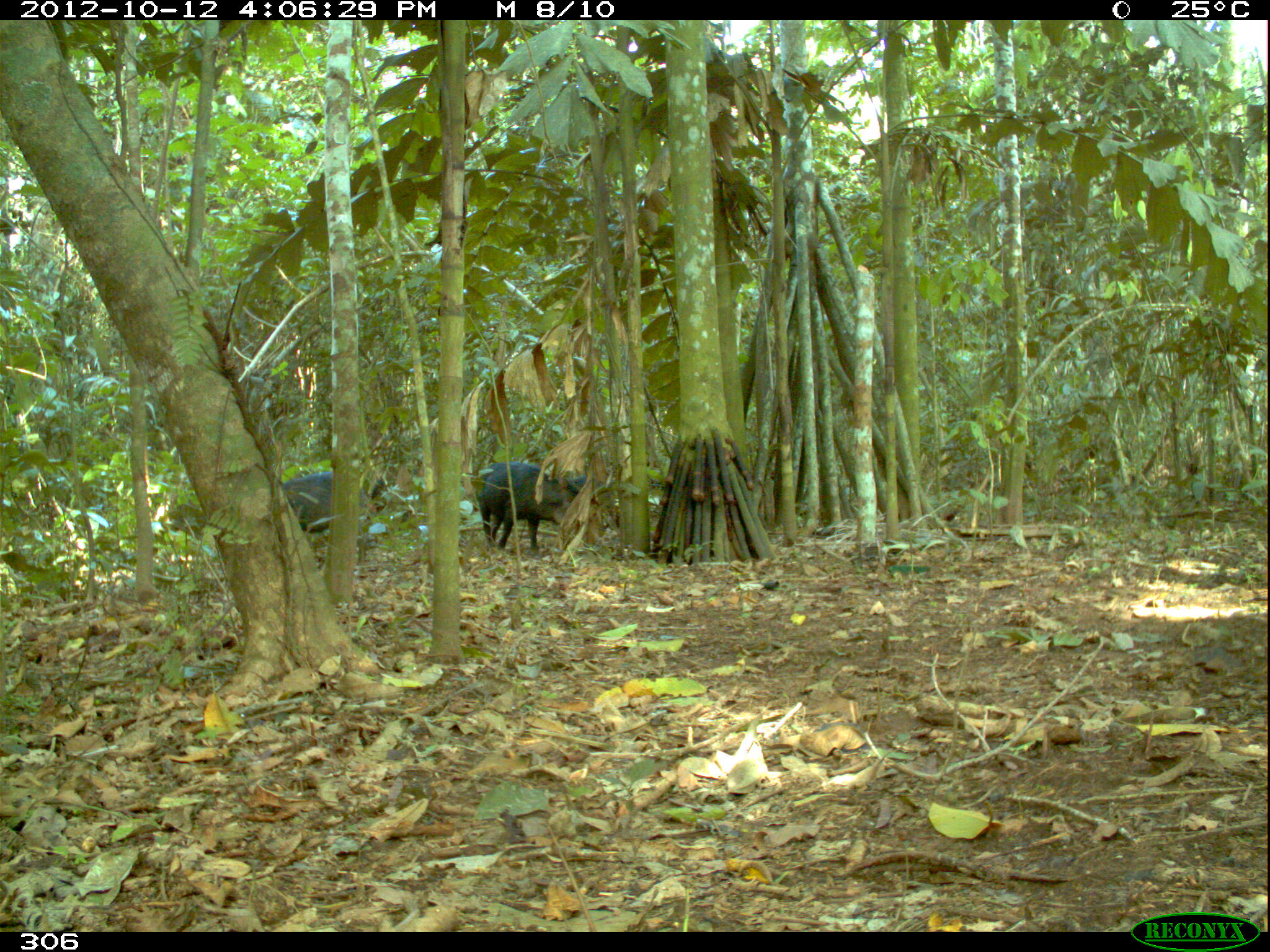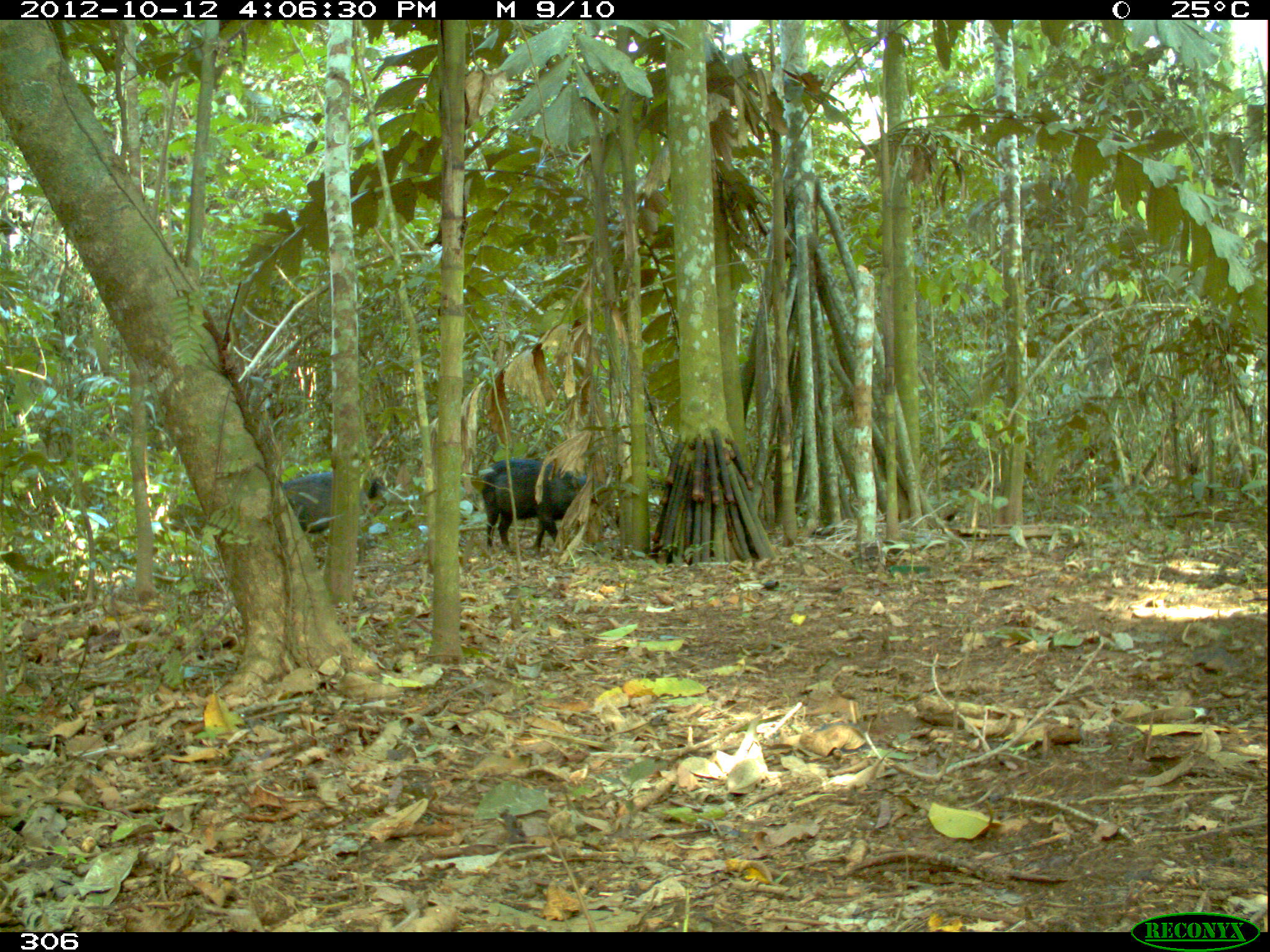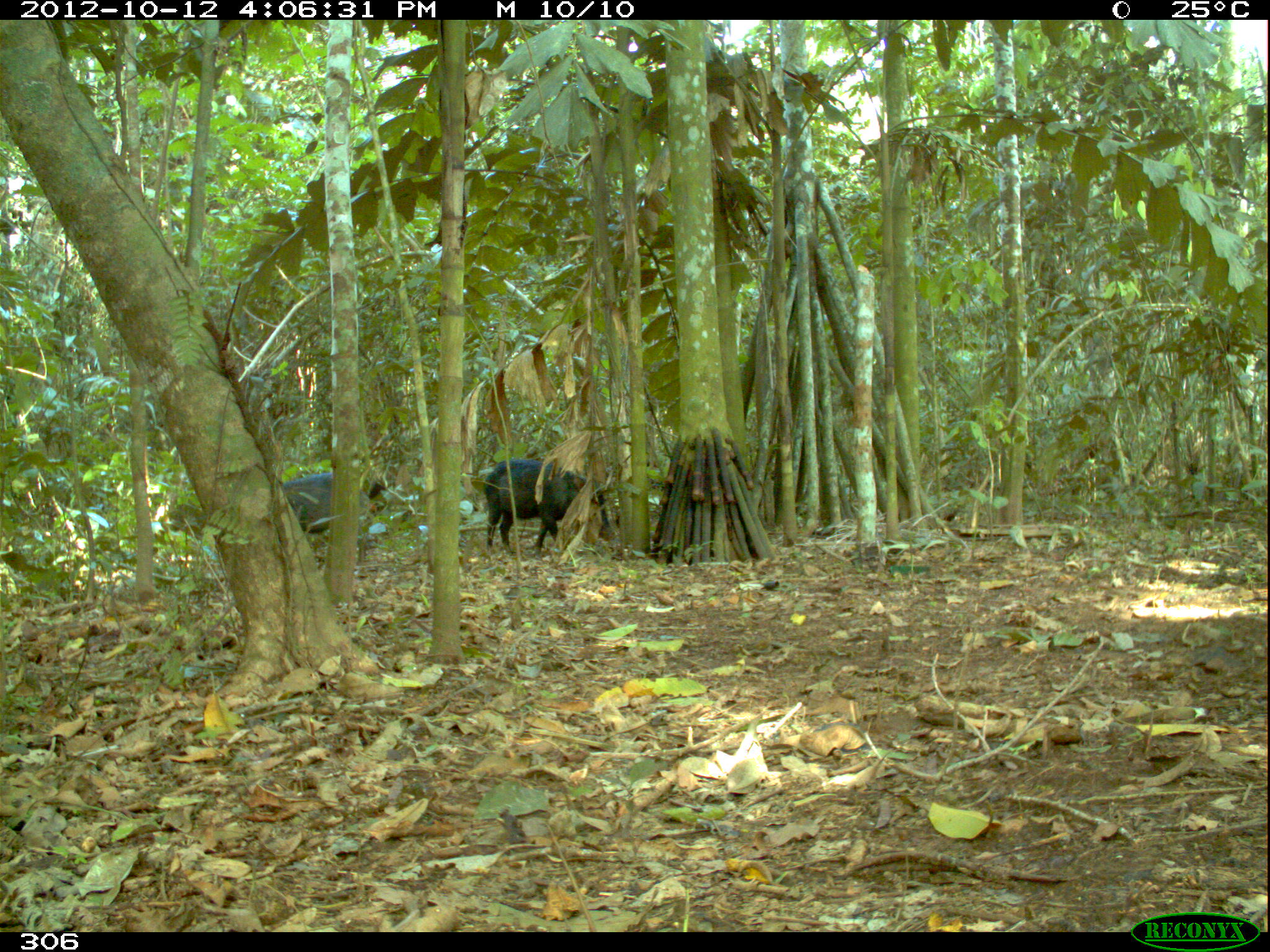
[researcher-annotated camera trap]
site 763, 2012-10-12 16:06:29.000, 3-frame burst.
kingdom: Animalia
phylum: Chordata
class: Mammalia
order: Artiodactyla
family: Tayassuidae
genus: Tayassu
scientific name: Tayassu pecari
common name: white-lipped peccary